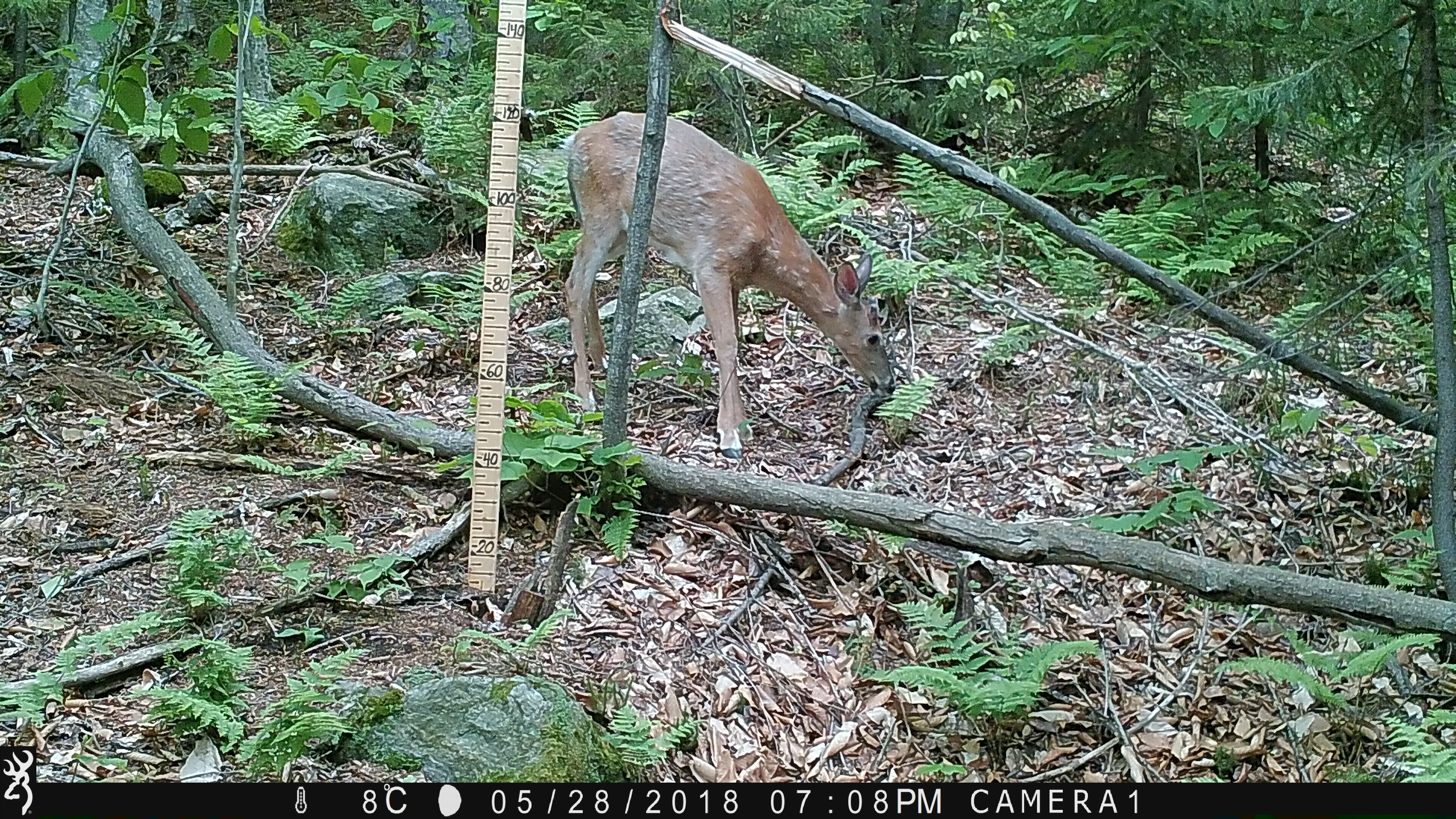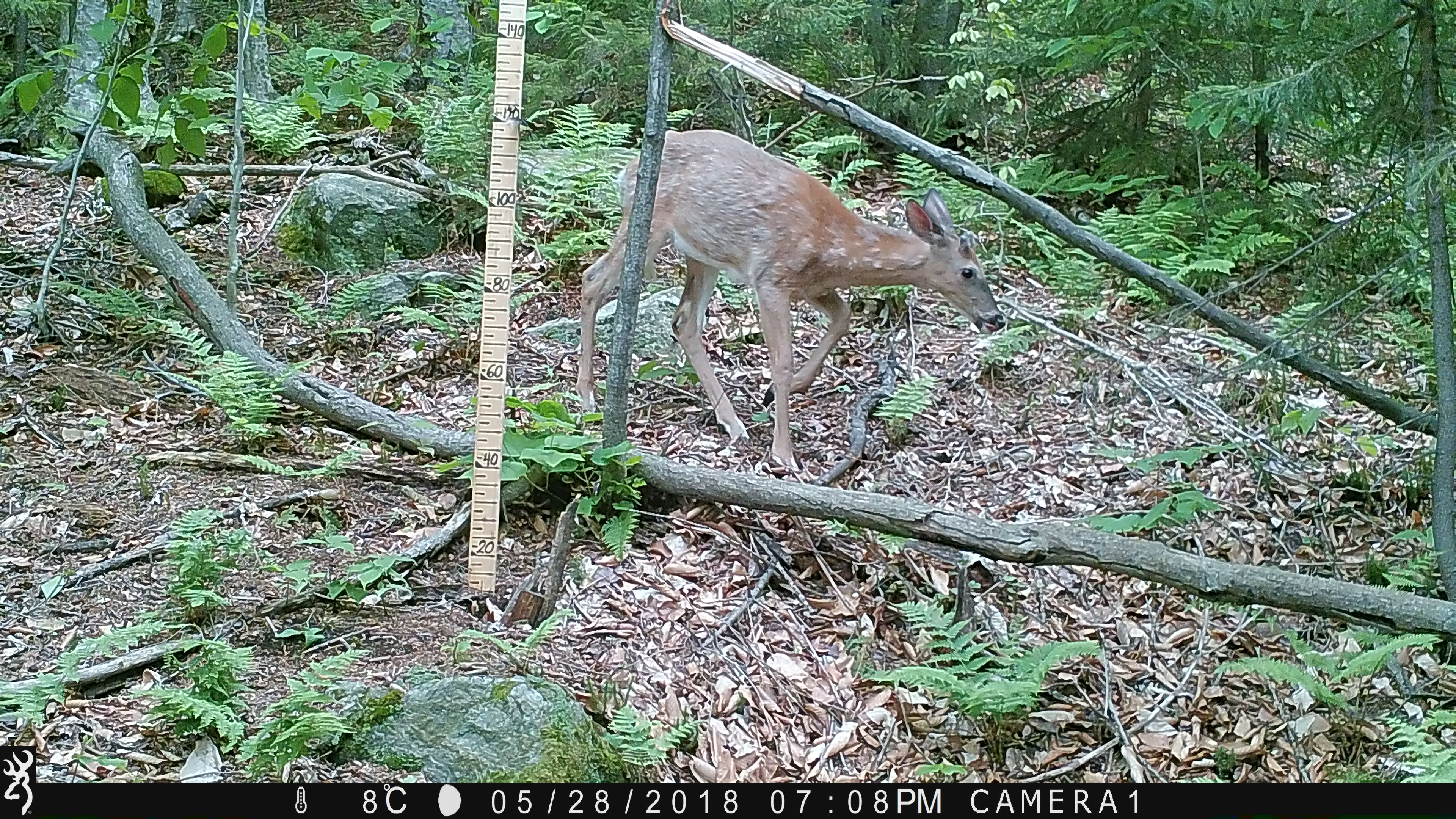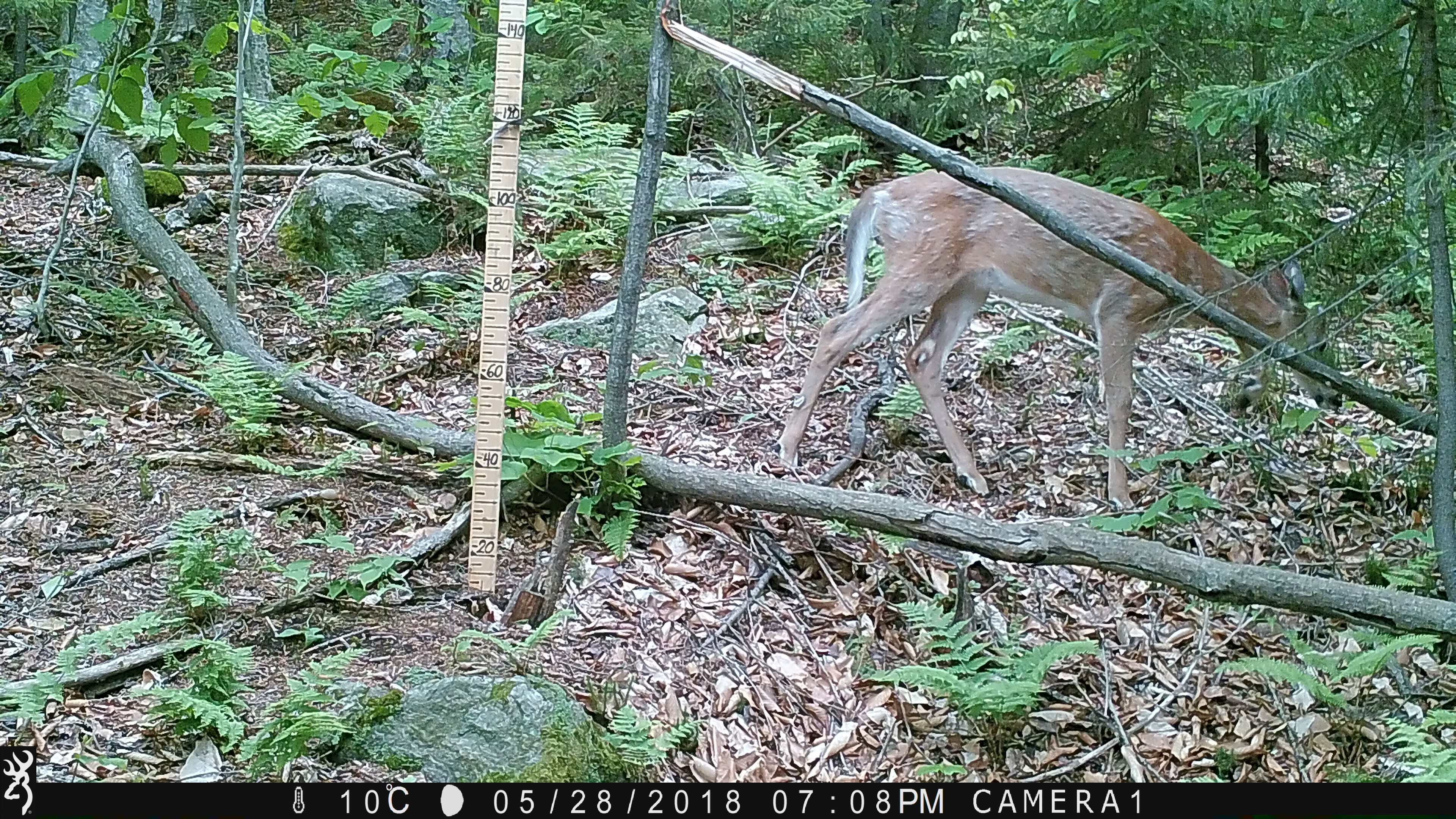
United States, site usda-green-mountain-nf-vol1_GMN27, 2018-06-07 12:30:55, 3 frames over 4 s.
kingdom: Animalia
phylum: Chordata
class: Mammalia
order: Artiodactyla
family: Cervidae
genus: Odocoileus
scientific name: Odocoileus virginianus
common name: white-tailed deer